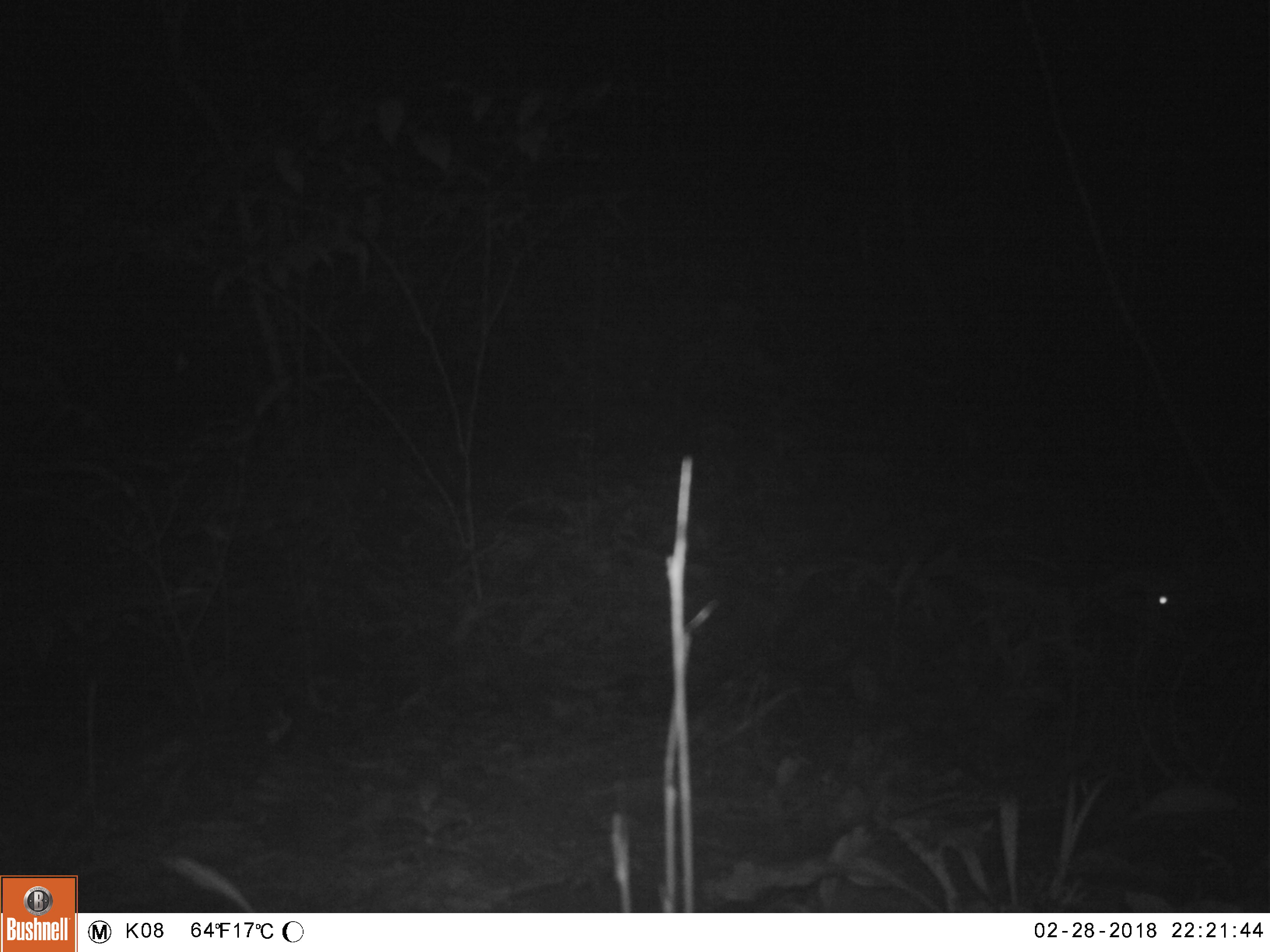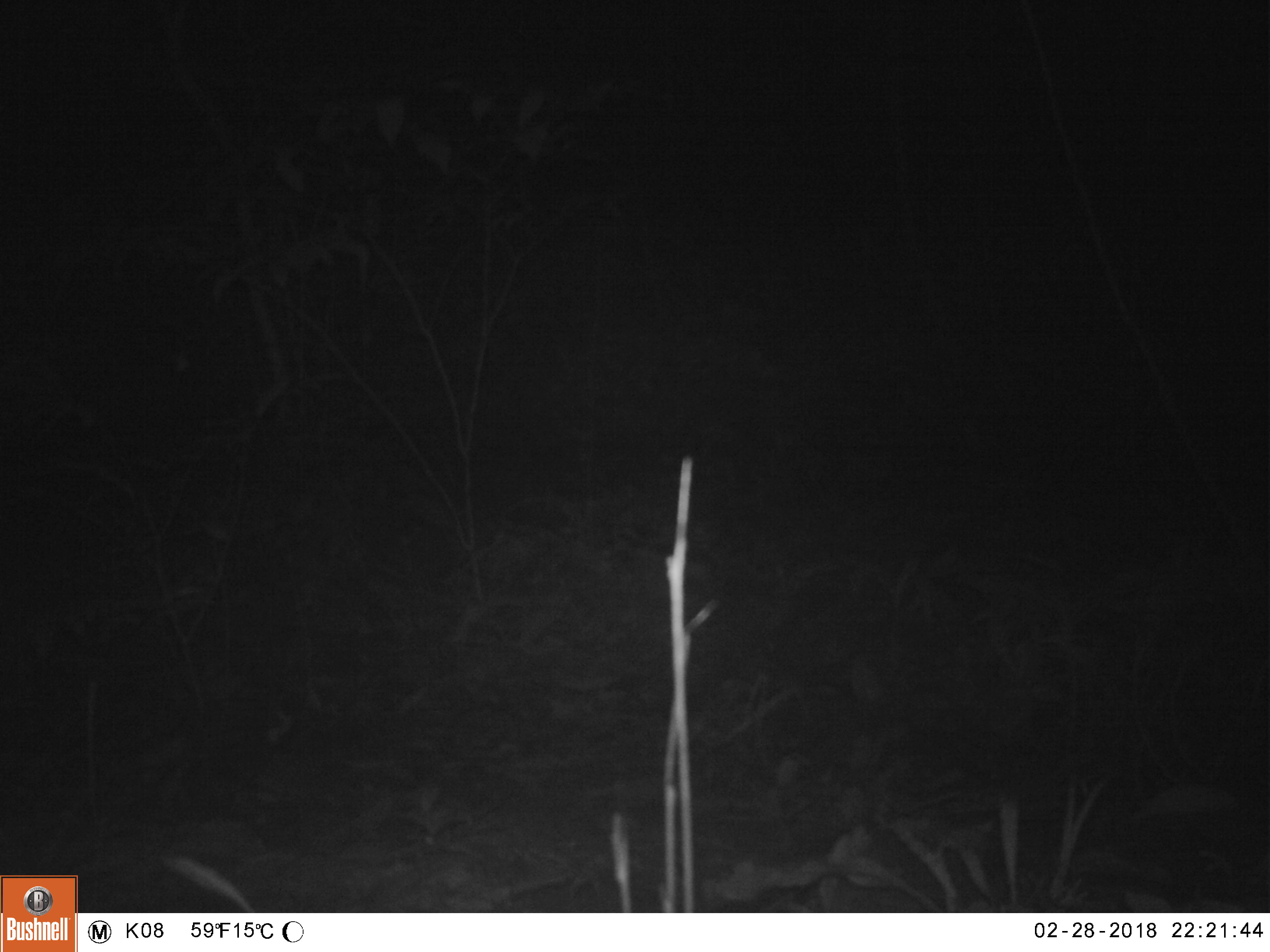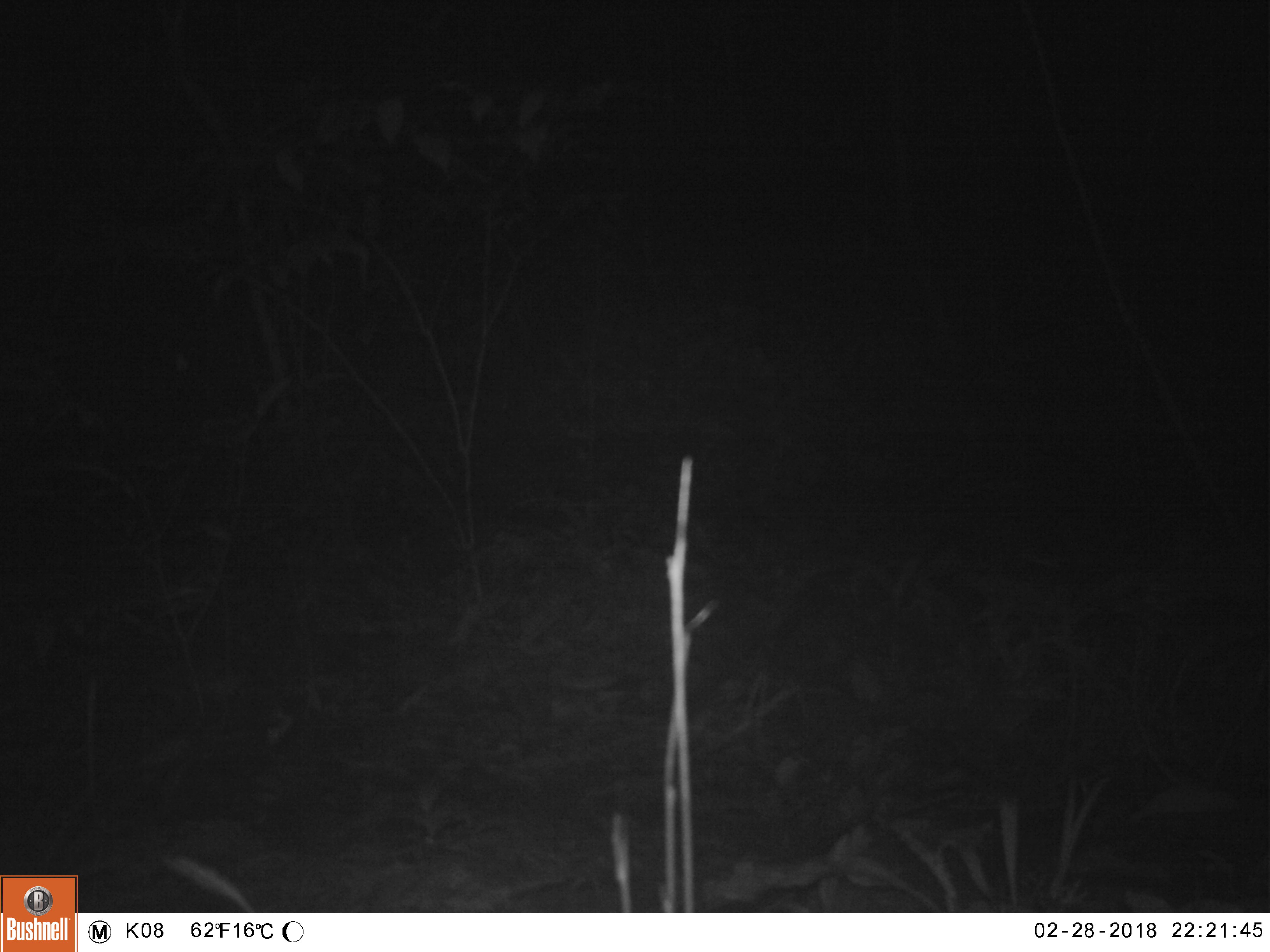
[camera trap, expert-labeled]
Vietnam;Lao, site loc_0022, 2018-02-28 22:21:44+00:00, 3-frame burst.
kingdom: Animalia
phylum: Chordata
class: Mammalia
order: Artiodactyla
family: Cervidae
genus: Muntiacus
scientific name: Muntiacus vuquangensis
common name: large-antlered muntjac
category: large antlered muntjac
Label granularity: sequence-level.